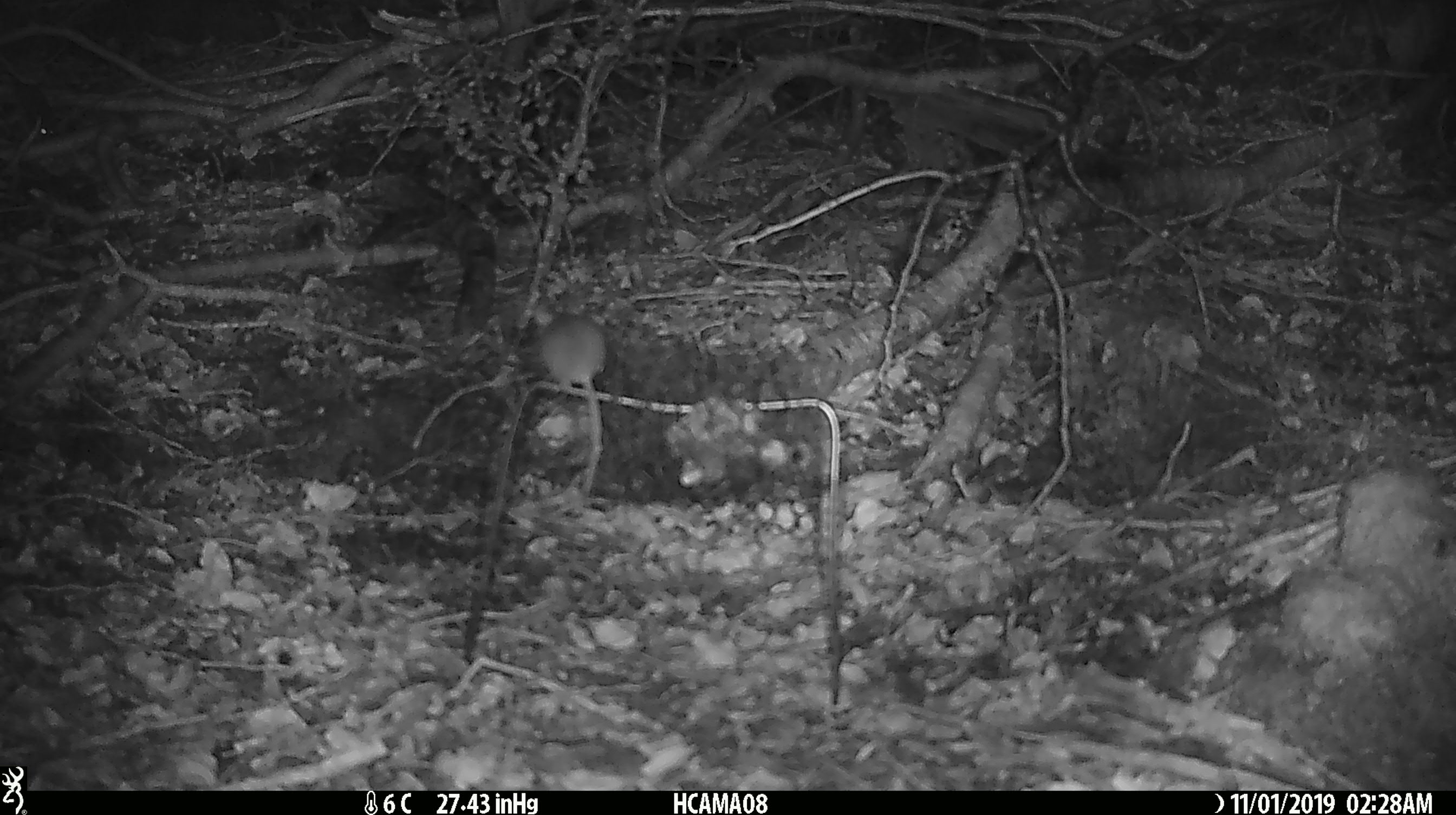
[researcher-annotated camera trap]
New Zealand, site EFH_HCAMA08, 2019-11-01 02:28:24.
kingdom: Animalia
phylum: Chordata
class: Mammalia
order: Rodentia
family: Muridae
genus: Mus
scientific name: Mus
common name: mouse